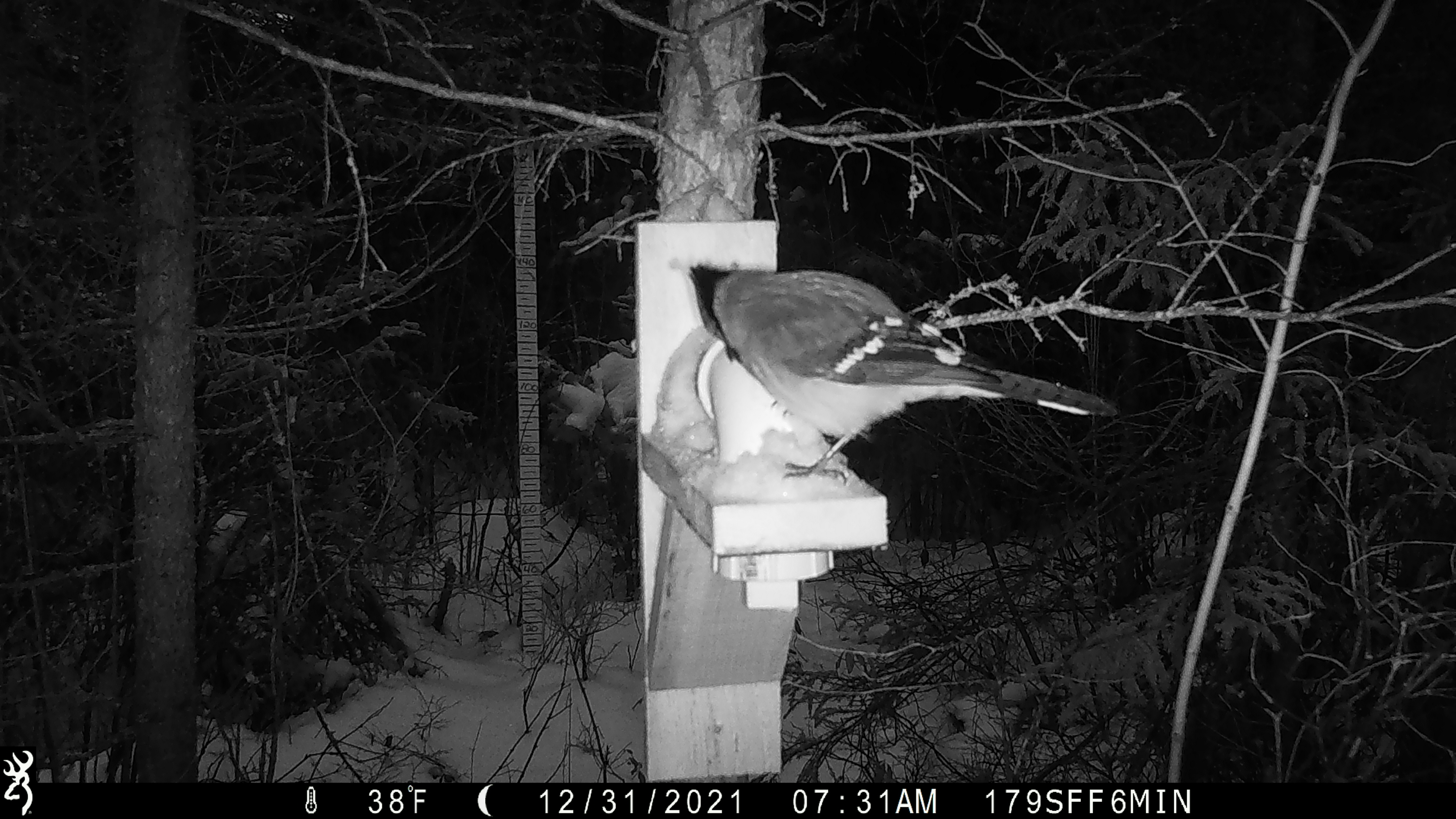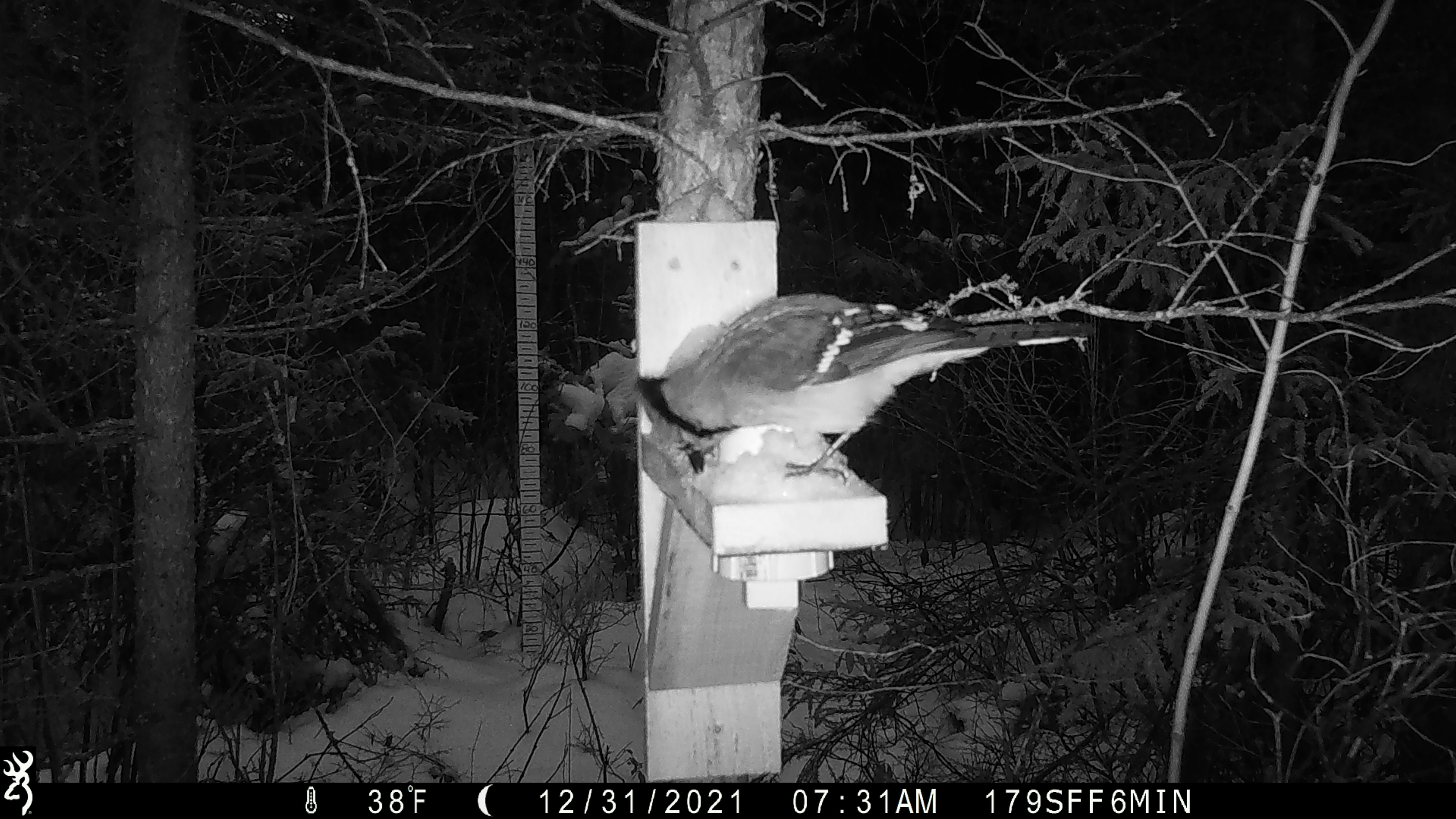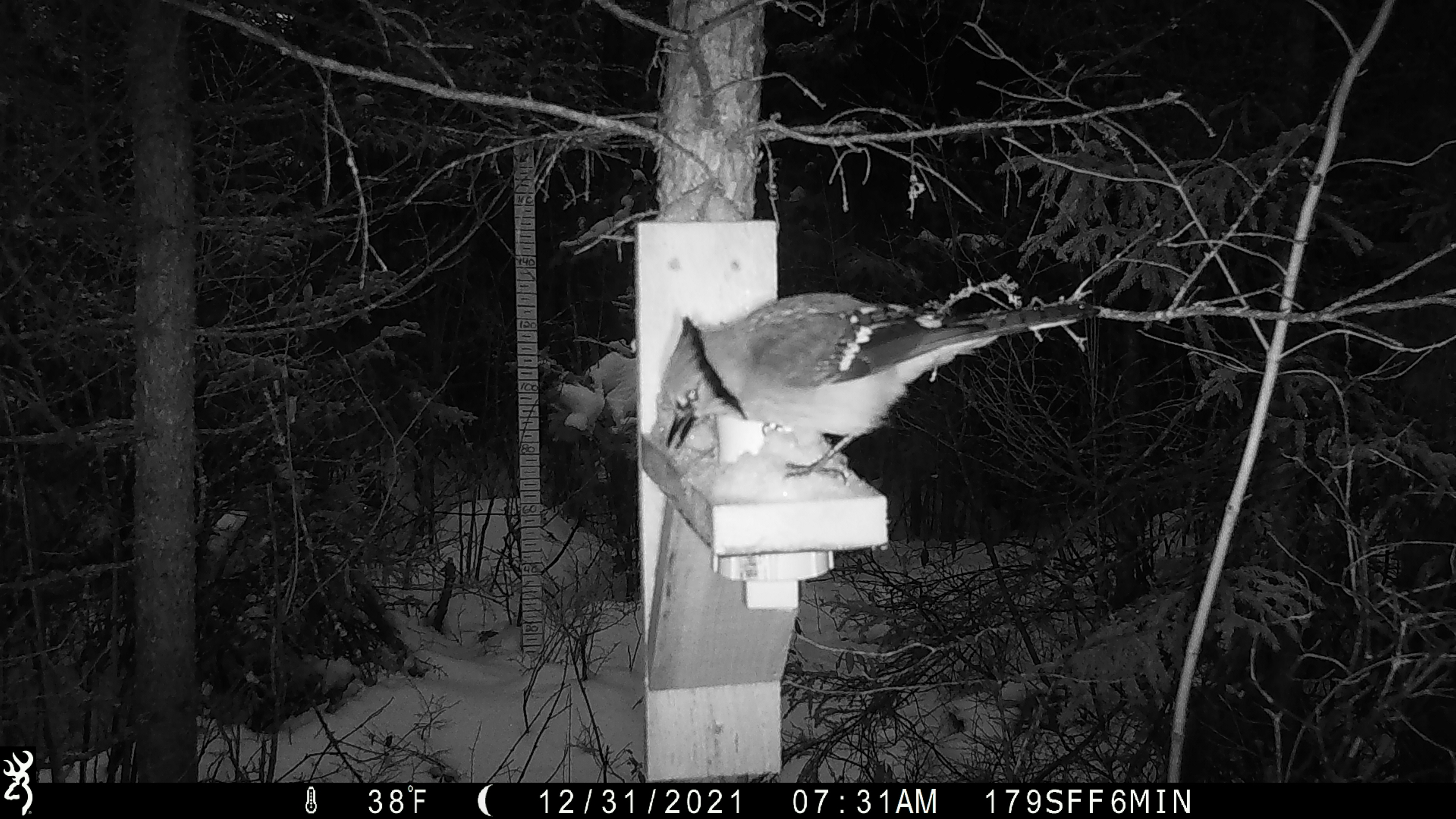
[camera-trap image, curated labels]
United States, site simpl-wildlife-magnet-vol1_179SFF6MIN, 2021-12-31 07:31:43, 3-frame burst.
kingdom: Animalia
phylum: Chordata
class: Aves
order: Passeriformes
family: Corvidae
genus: Cyanocitta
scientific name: Cyanocitta cristata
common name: blue jay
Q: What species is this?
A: Blue jay (Cyanocitta cristata).